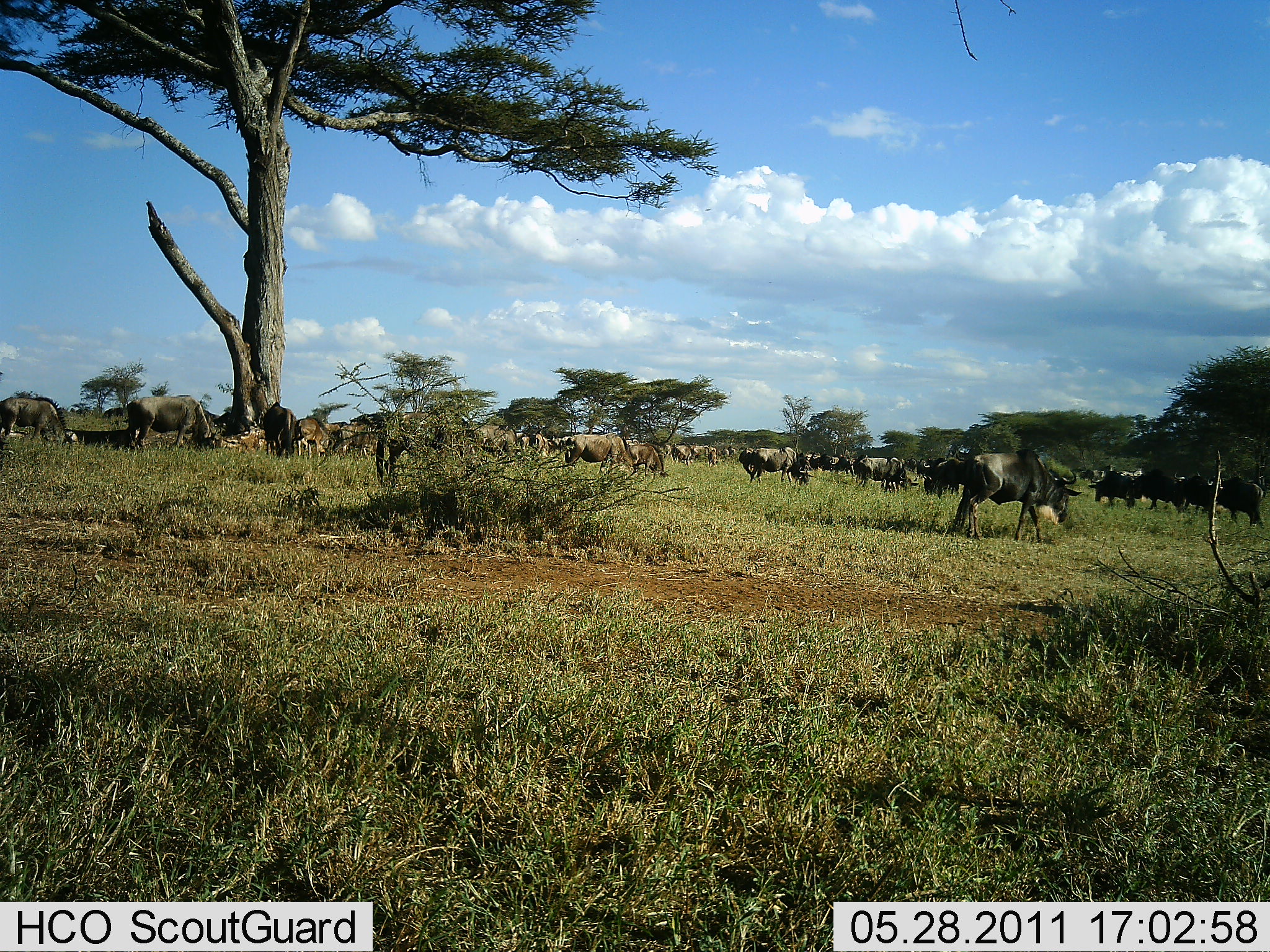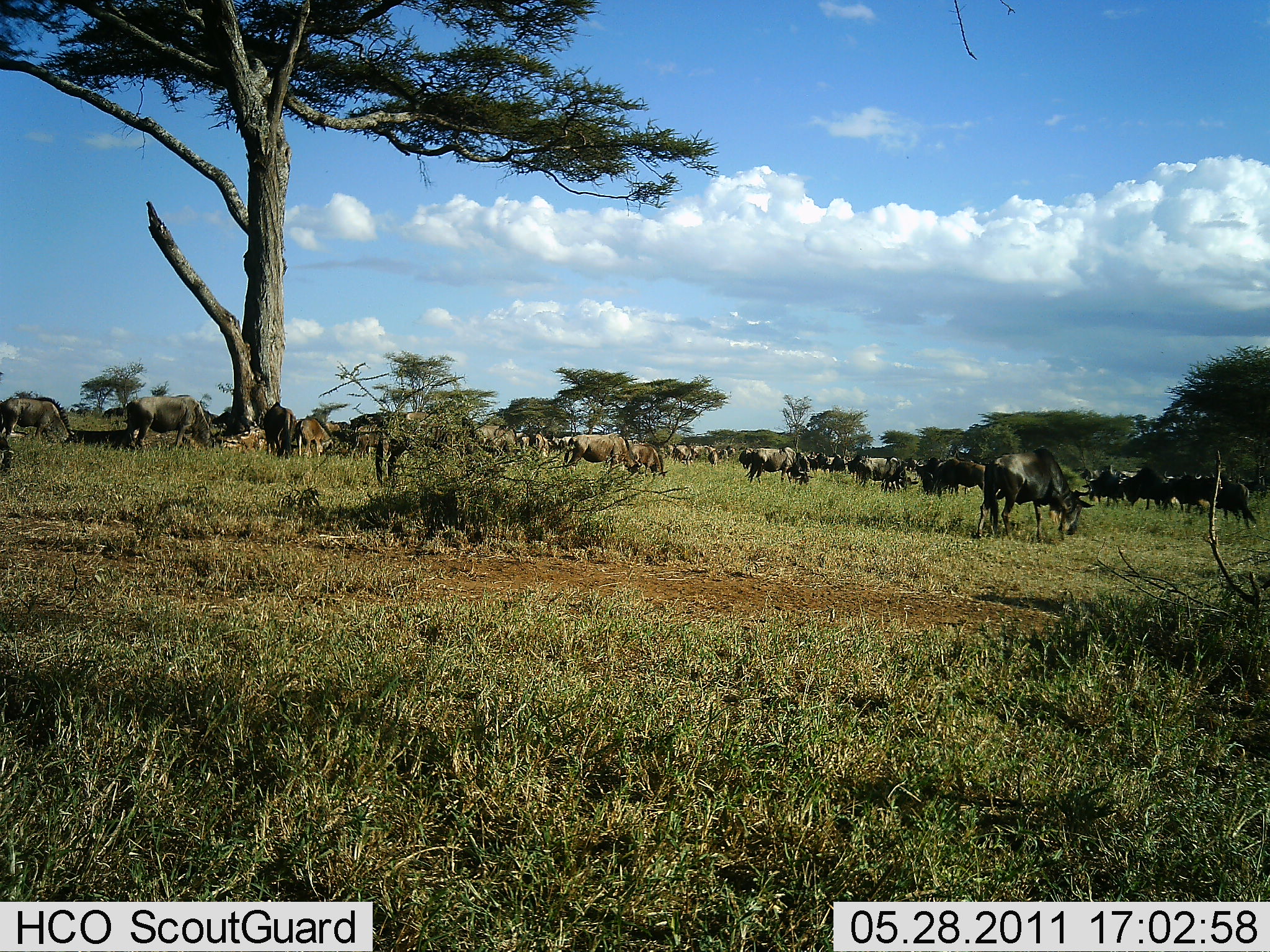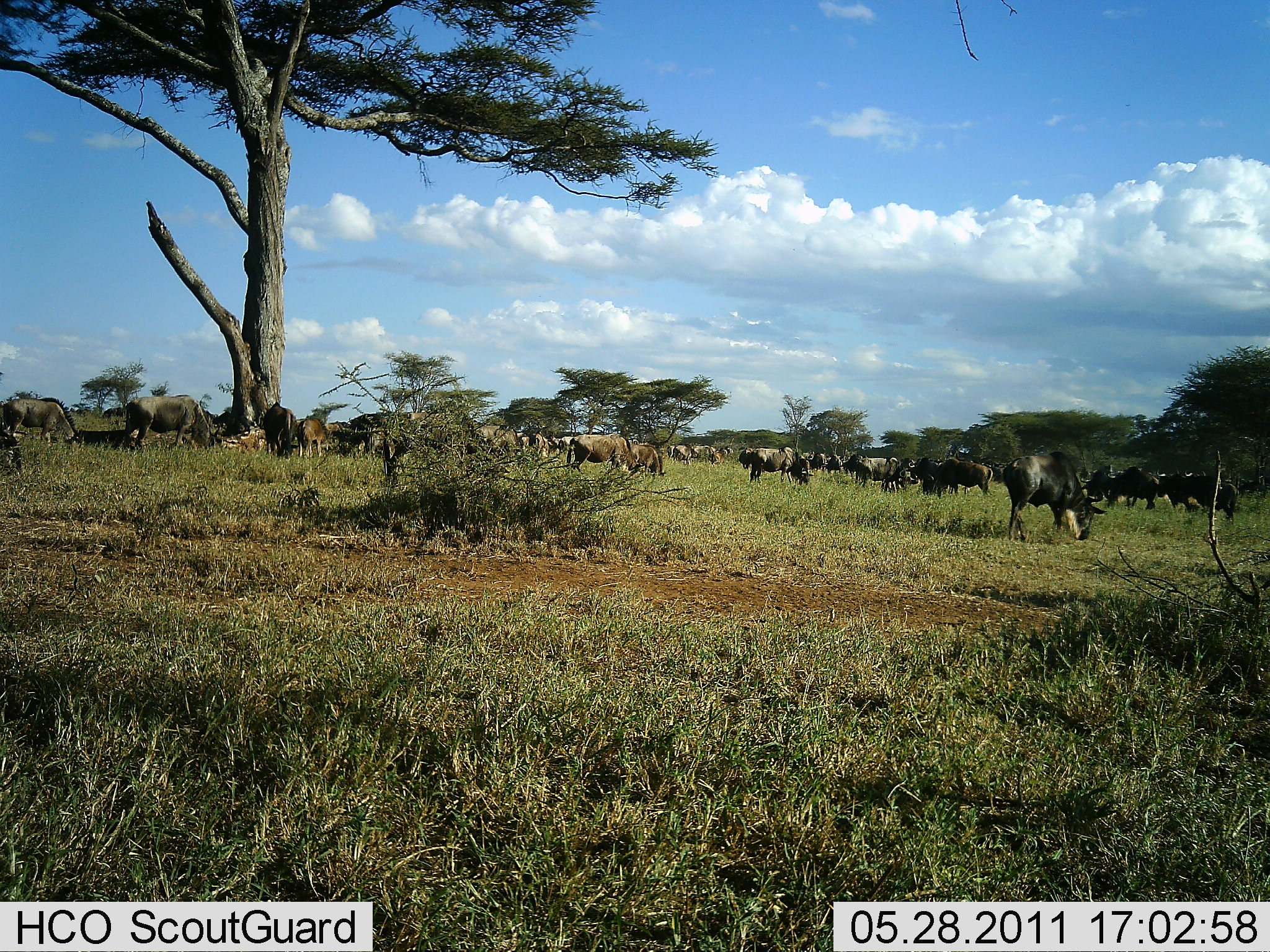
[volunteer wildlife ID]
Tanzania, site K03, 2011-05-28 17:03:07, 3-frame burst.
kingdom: Animalia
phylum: Chordata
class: Mammalia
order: Artiodactyla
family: Bovidae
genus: Connochaetes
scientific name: Connochaetes taurinus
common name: blue wildebeest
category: wildebeest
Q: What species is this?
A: Wildebeest (blue wildebeest) (Connochaetes taurinus).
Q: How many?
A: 11-50.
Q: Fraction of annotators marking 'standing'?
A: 64%.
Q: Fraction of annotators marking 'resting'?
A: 18%.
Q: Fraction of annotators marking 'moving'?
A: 36%.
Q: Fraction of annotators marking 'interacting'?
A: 9%.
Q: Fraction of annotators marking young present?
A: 0%.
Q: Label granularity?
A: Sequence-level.